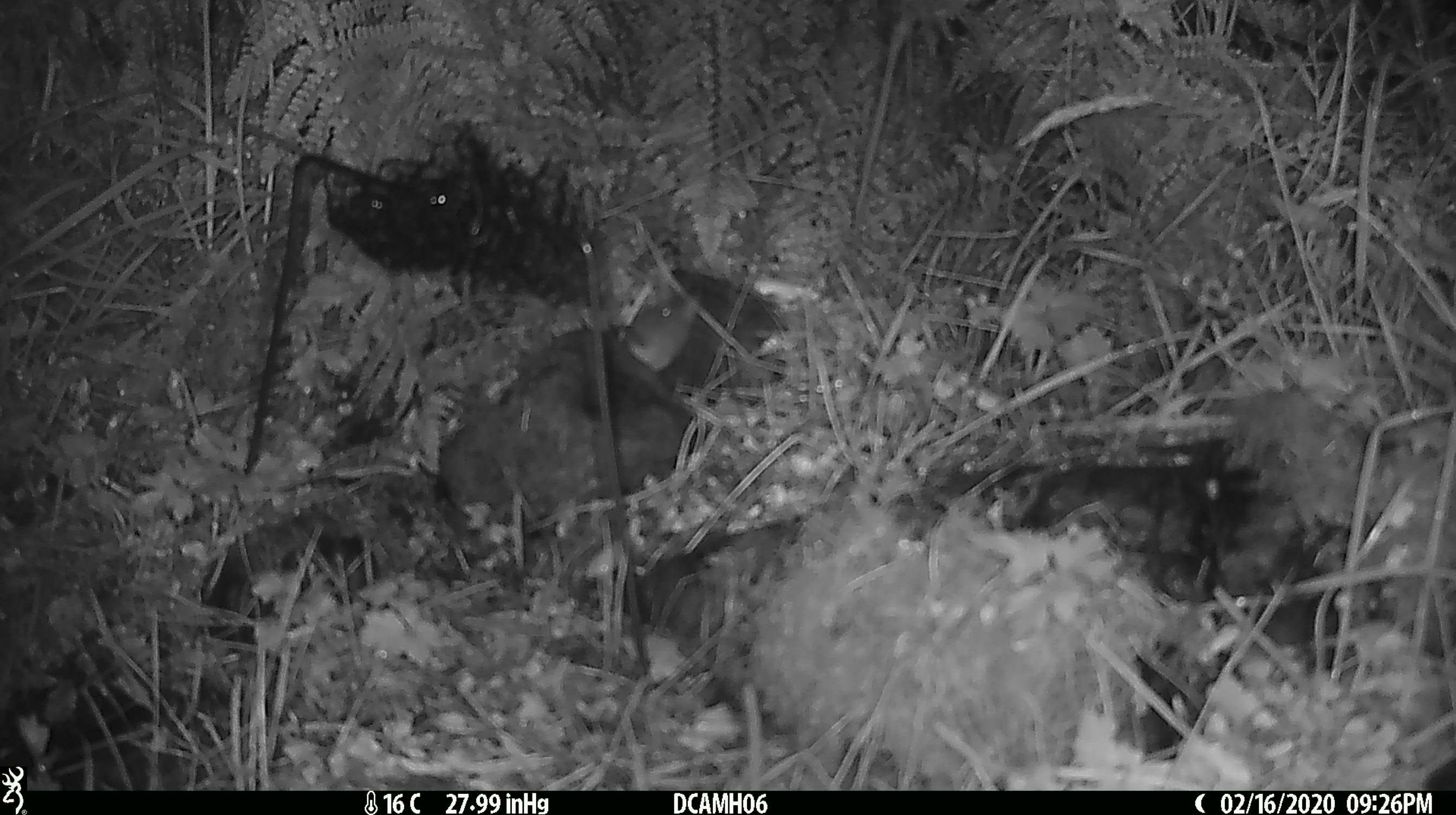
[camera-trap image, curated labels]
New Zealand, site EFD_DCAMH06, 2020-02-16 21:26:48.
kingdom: Animalia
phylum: Chordata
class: Mammalia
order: Rodentia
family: Muridae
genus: Mus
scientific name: Mus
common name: mouse